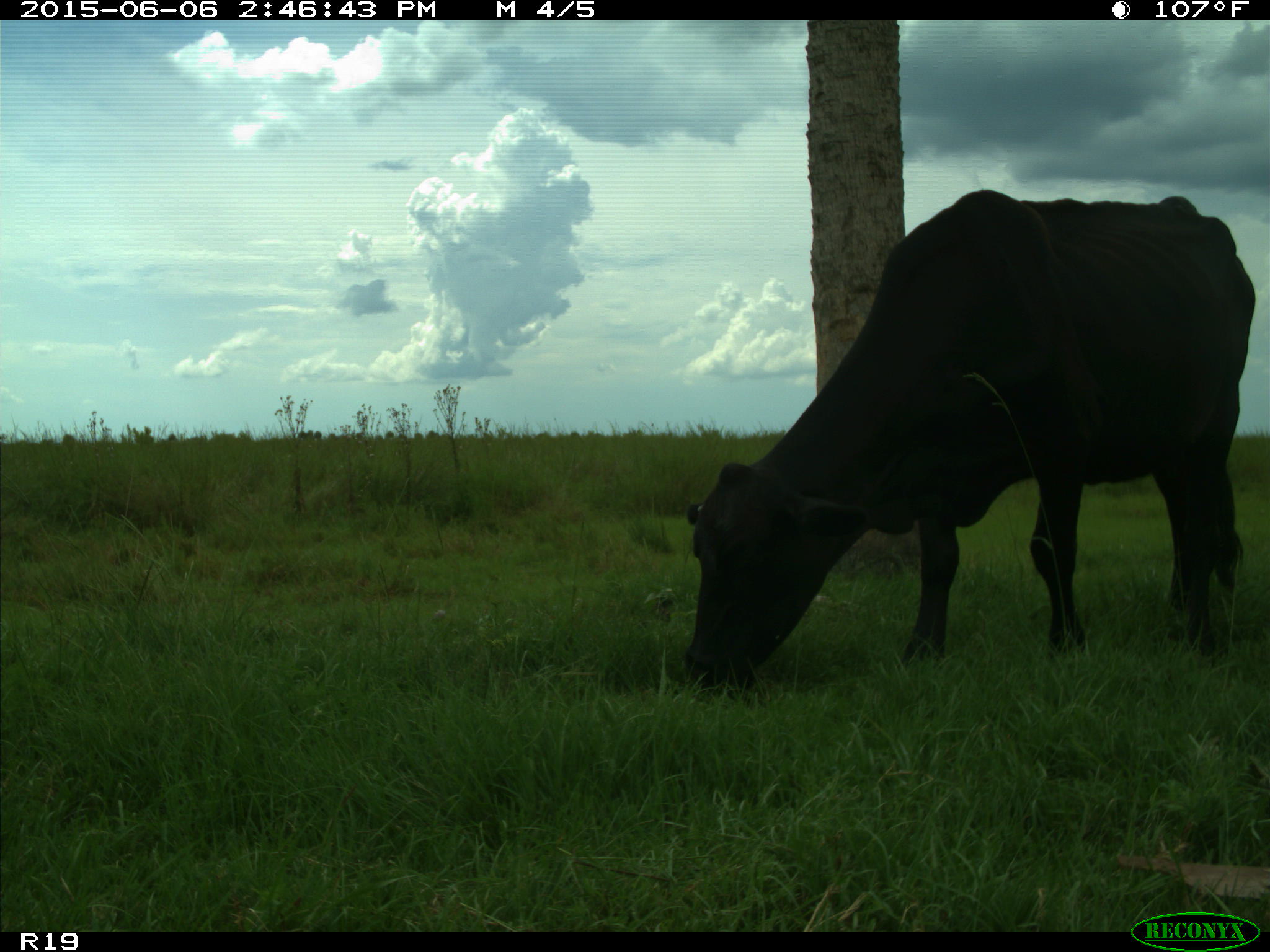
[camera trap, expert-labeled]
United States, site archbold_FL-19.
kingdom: Animalia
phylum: Chordata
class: Mammalia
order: Artiodactyla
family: Bovidae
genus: Bos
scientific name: Bos taurus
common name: domestic cow